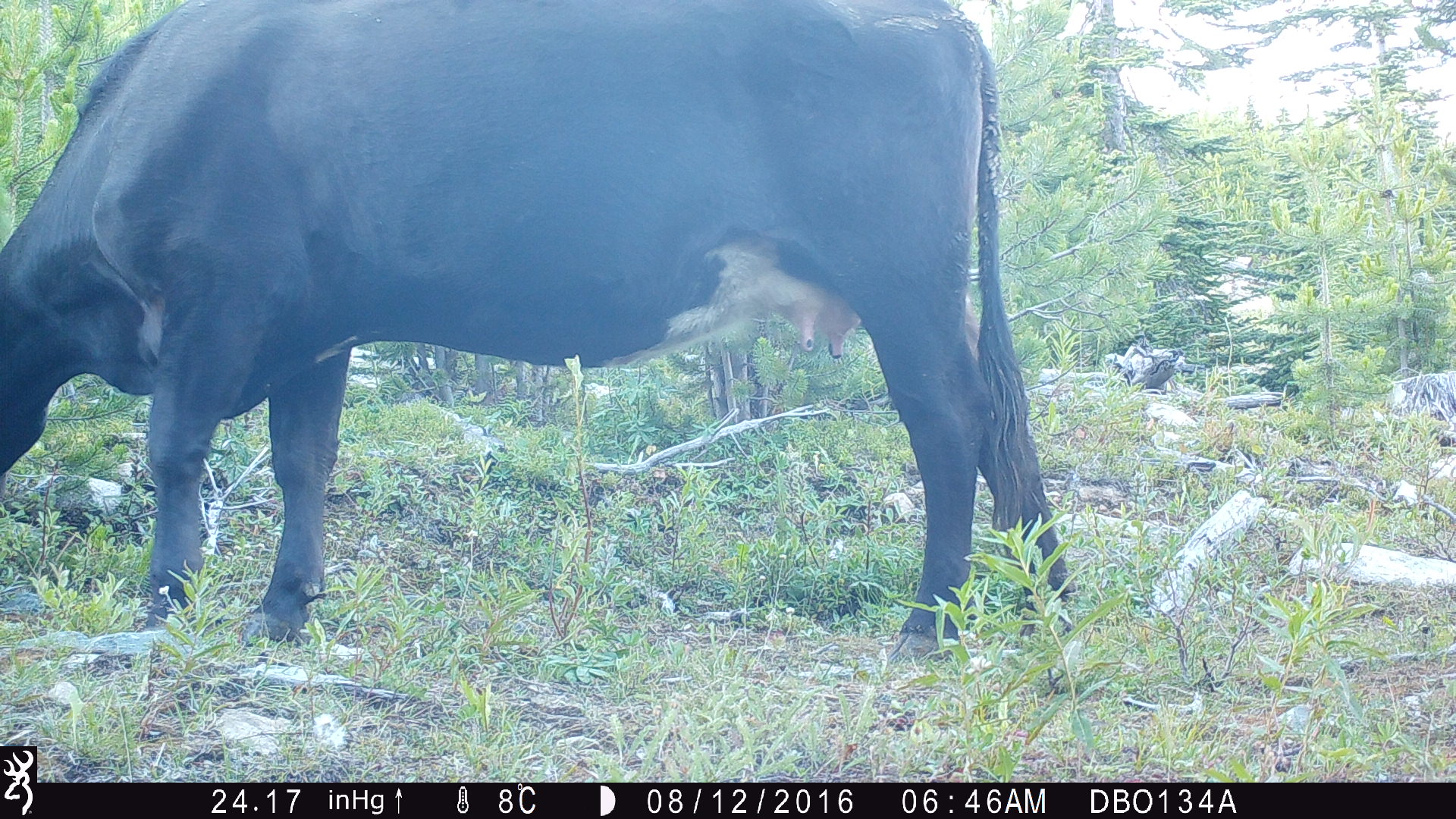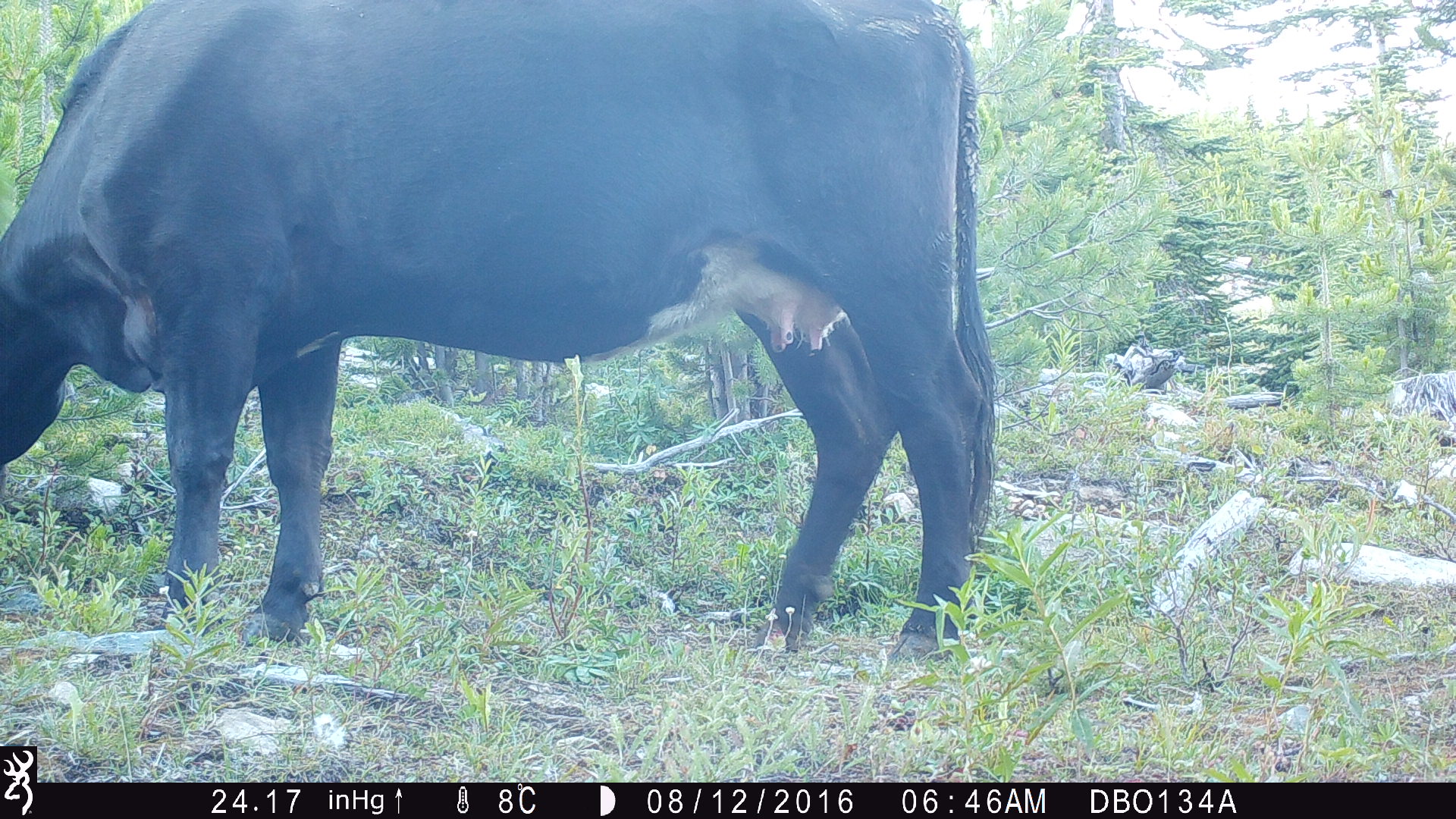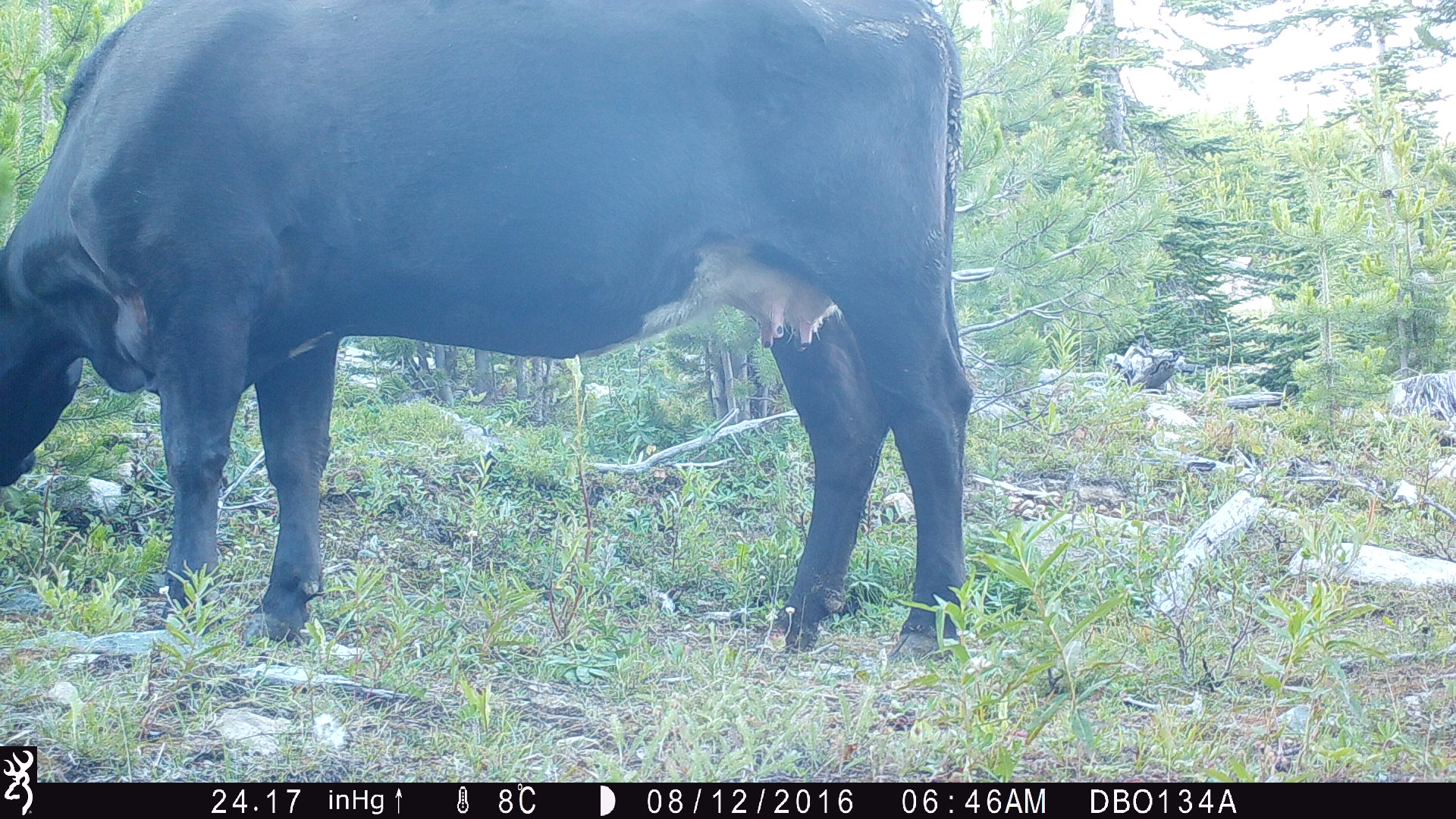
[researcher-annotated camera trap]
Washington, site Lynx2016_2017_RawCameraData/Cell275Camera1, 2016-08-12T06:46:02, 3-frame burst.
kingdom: Animalia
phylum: Chordata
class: Mammalia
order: Artiodactyla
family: Bovidae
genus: Bos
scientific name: Bos taurus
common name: domestic cattle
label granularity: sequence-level